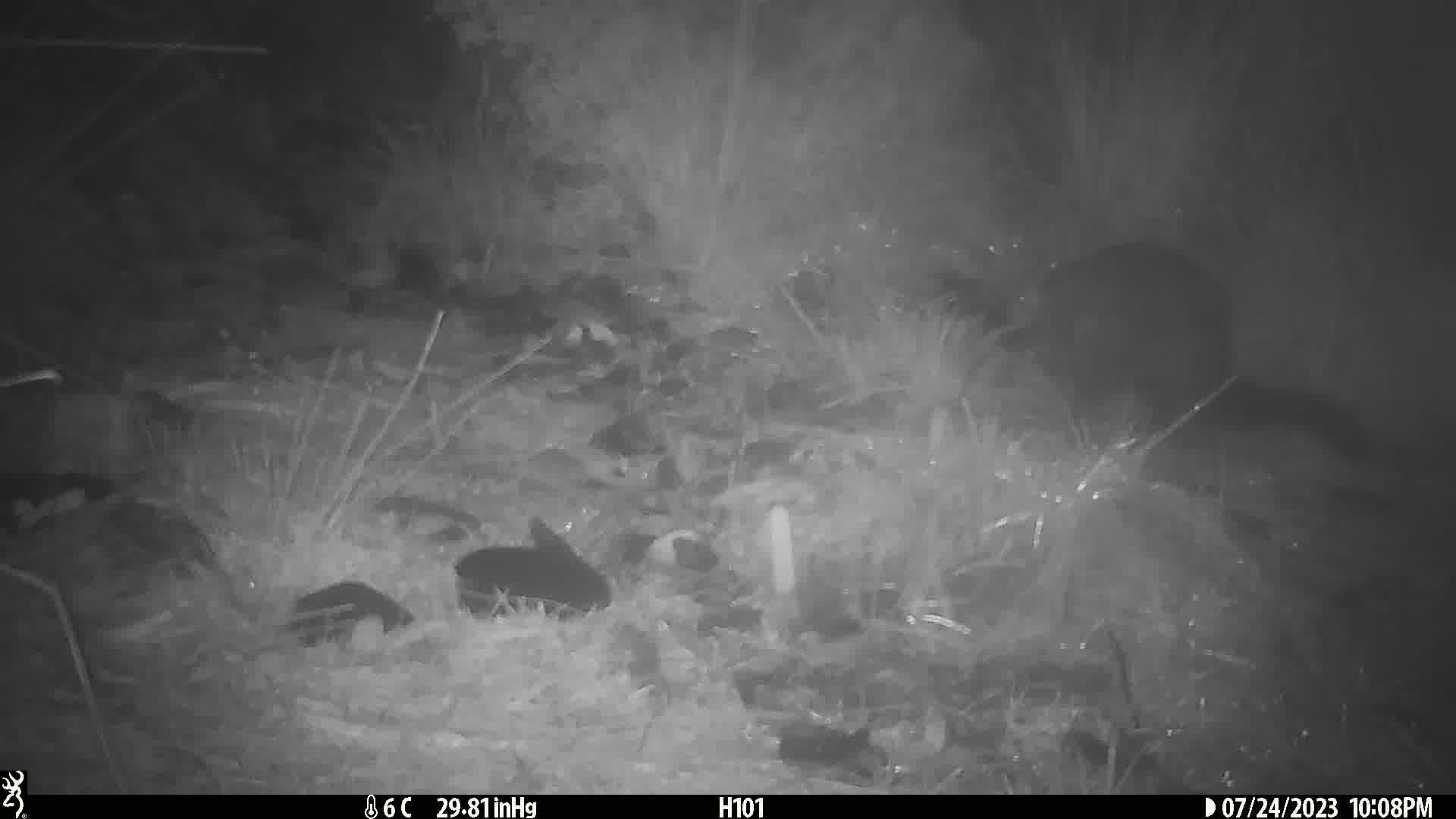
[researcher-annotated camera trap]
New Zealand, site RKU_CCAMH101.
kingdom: Animalia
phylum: Chordata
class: Mammalia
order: Diprotodontia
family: Phalangeridae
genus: Trichosurus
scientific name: Trichosurus vulpecula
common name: common brushtail possum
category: possum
Possum (common brushtail possum) (Trichosurus vulpecula).